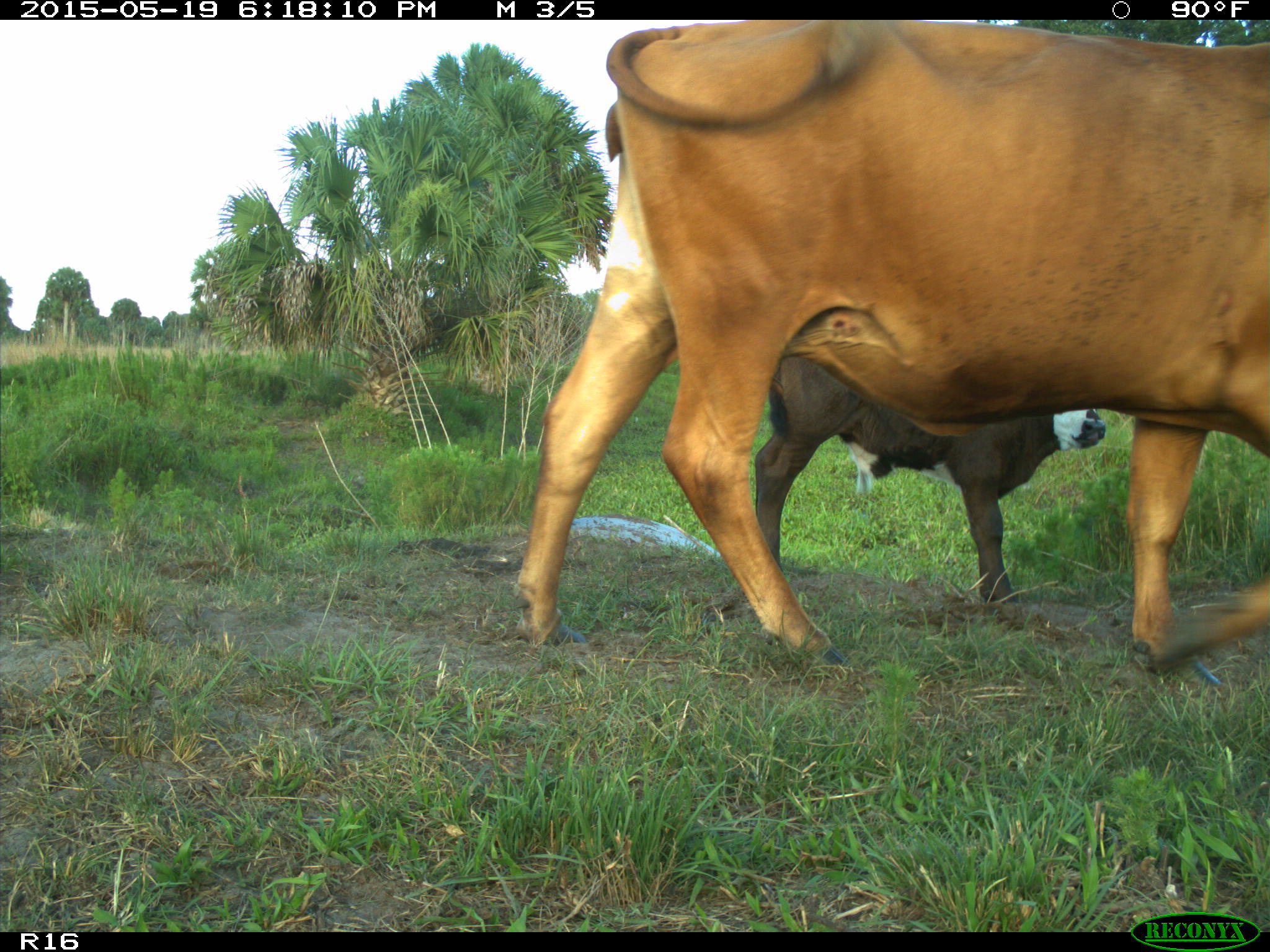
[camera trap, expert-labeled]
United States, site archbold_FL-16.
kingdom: Animalia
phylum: Chordata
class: Mammalia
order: Artiodactyla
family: Bovidae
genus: Bos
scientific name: Bos taurus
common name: domestic cow